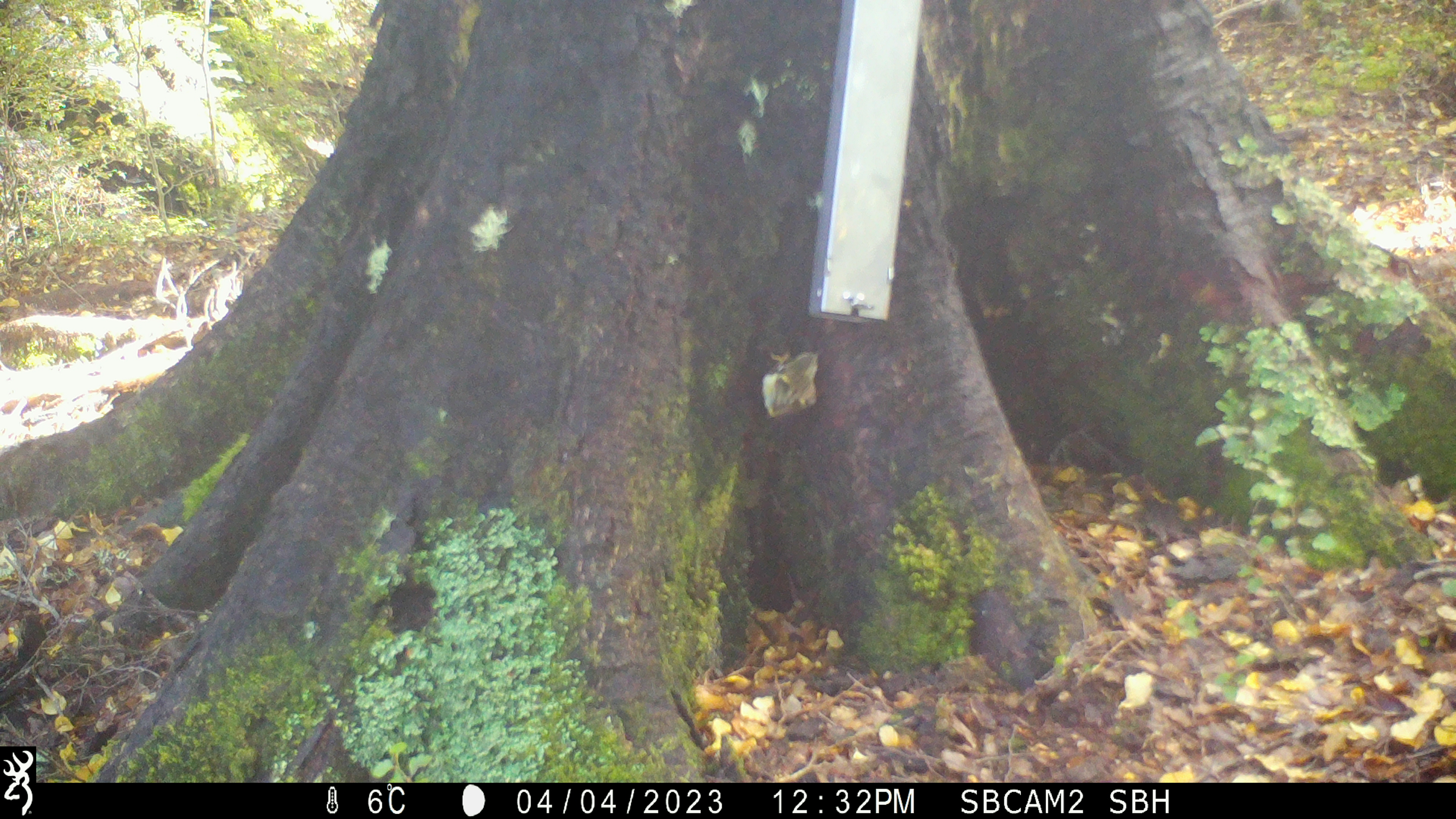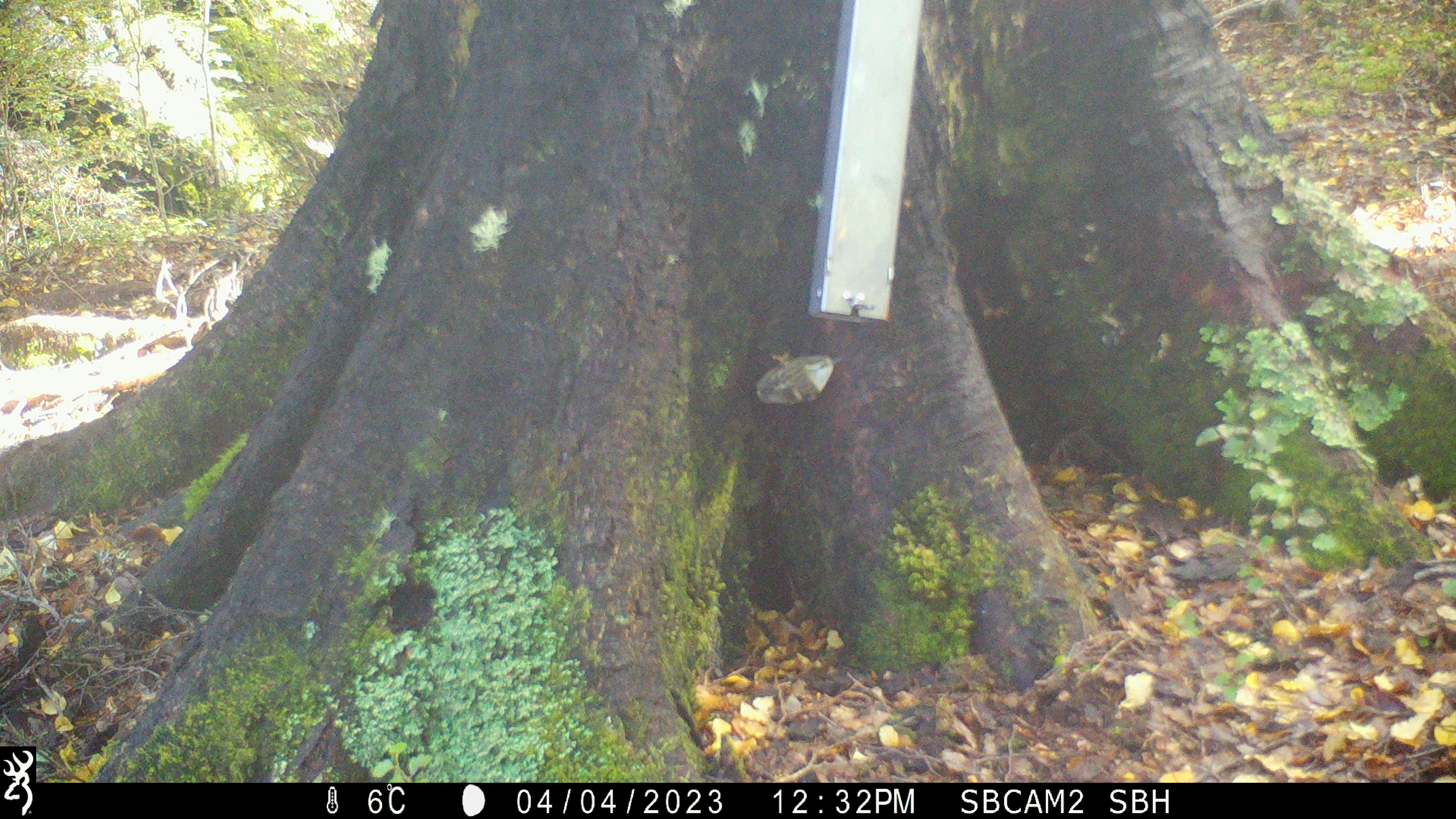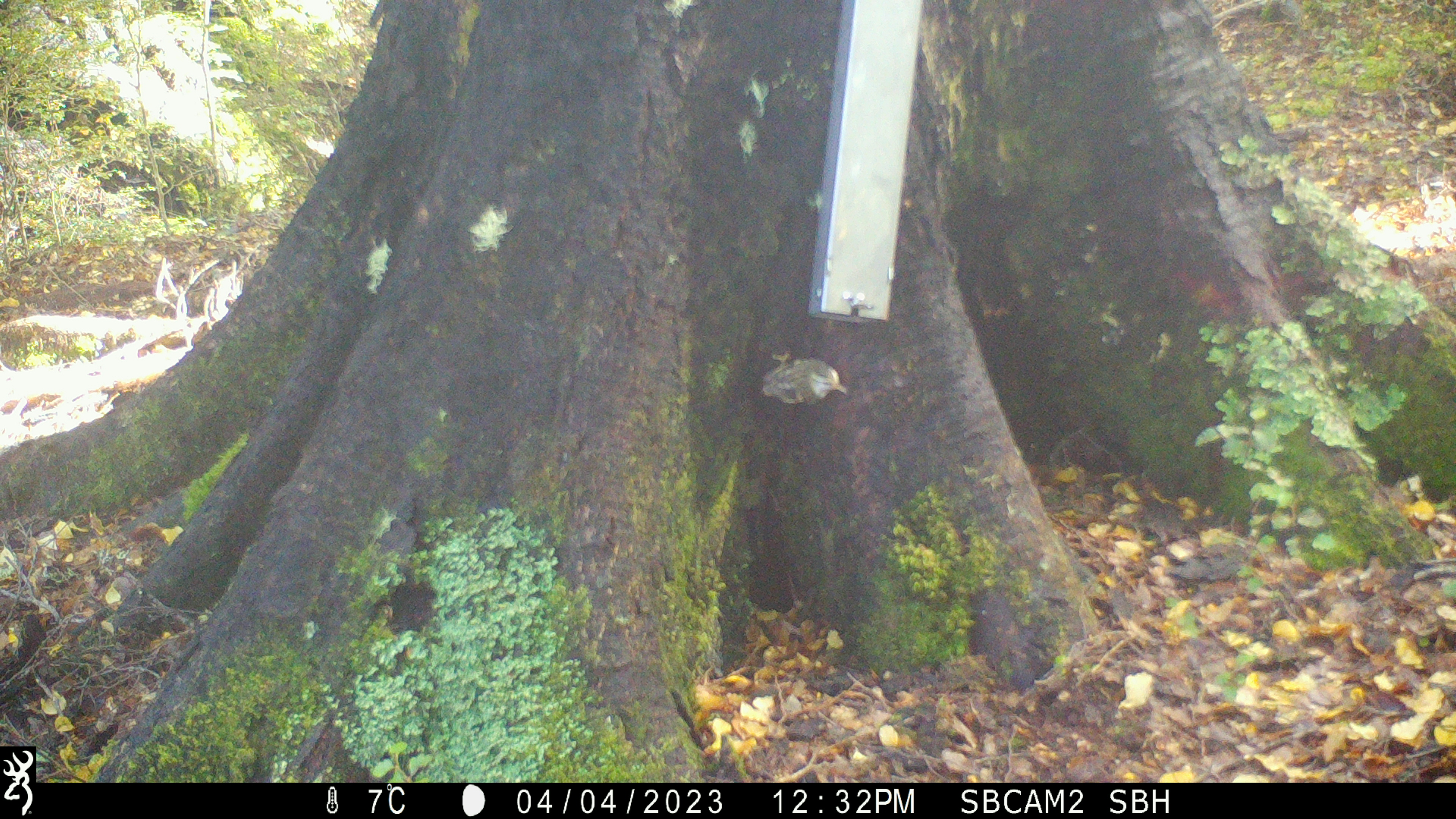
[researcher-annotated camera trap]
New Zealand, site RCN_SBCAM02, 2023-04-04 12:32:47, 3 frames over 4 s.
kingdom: Animalia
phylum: Chordata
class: Aves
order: Passeriformes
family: Acanthisittidae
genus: Acanthisitta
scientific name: Acanthisitta chloris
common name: rifleman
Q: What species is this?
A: Rifleman (Acanthisitta chloris).